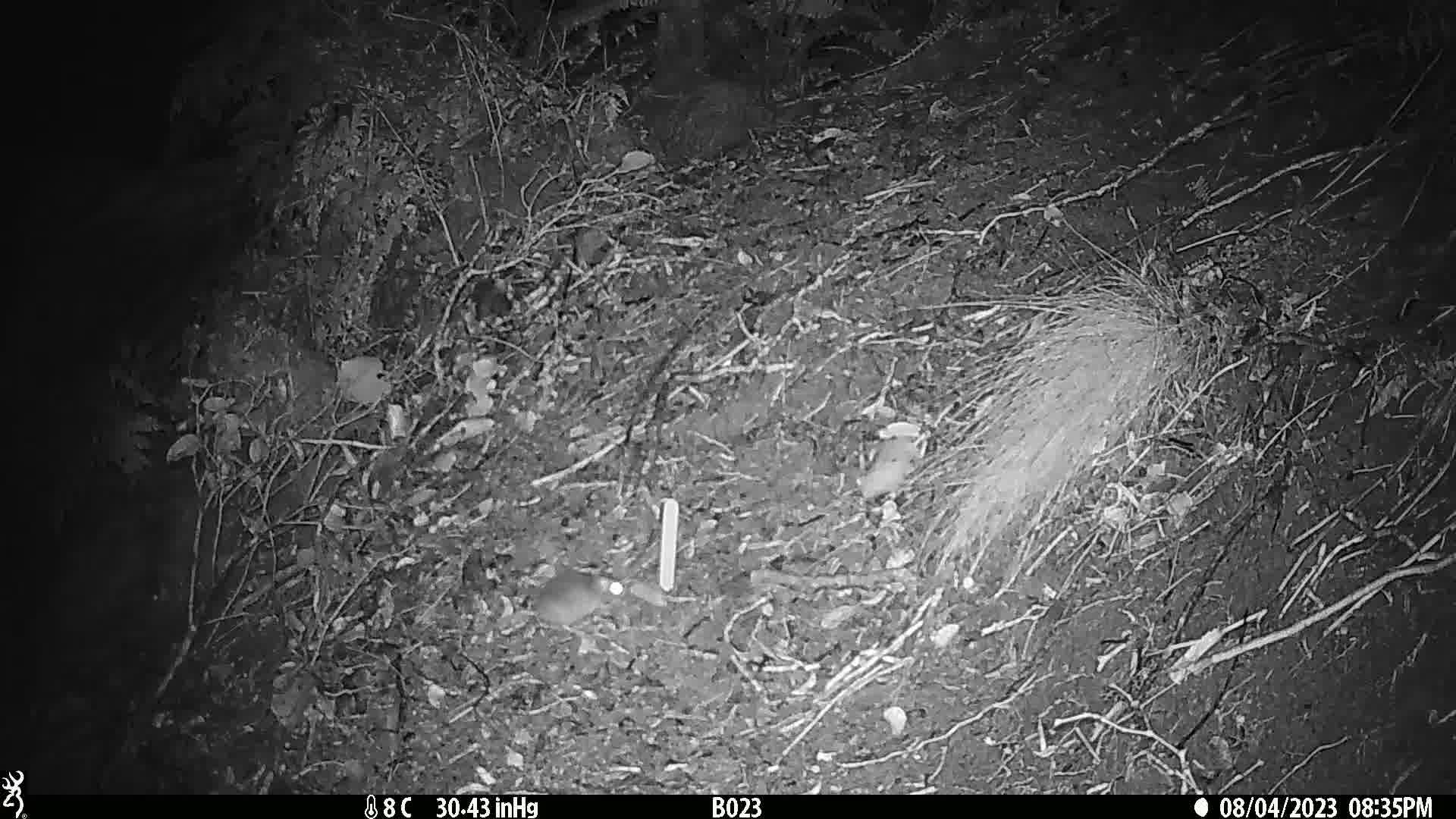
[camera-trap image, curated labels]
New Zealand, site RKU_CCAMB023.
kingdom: Animalia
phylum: Chordata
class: Mammalia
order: Rodentia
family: Muridae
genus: Rattus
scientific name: Rattus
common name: rat